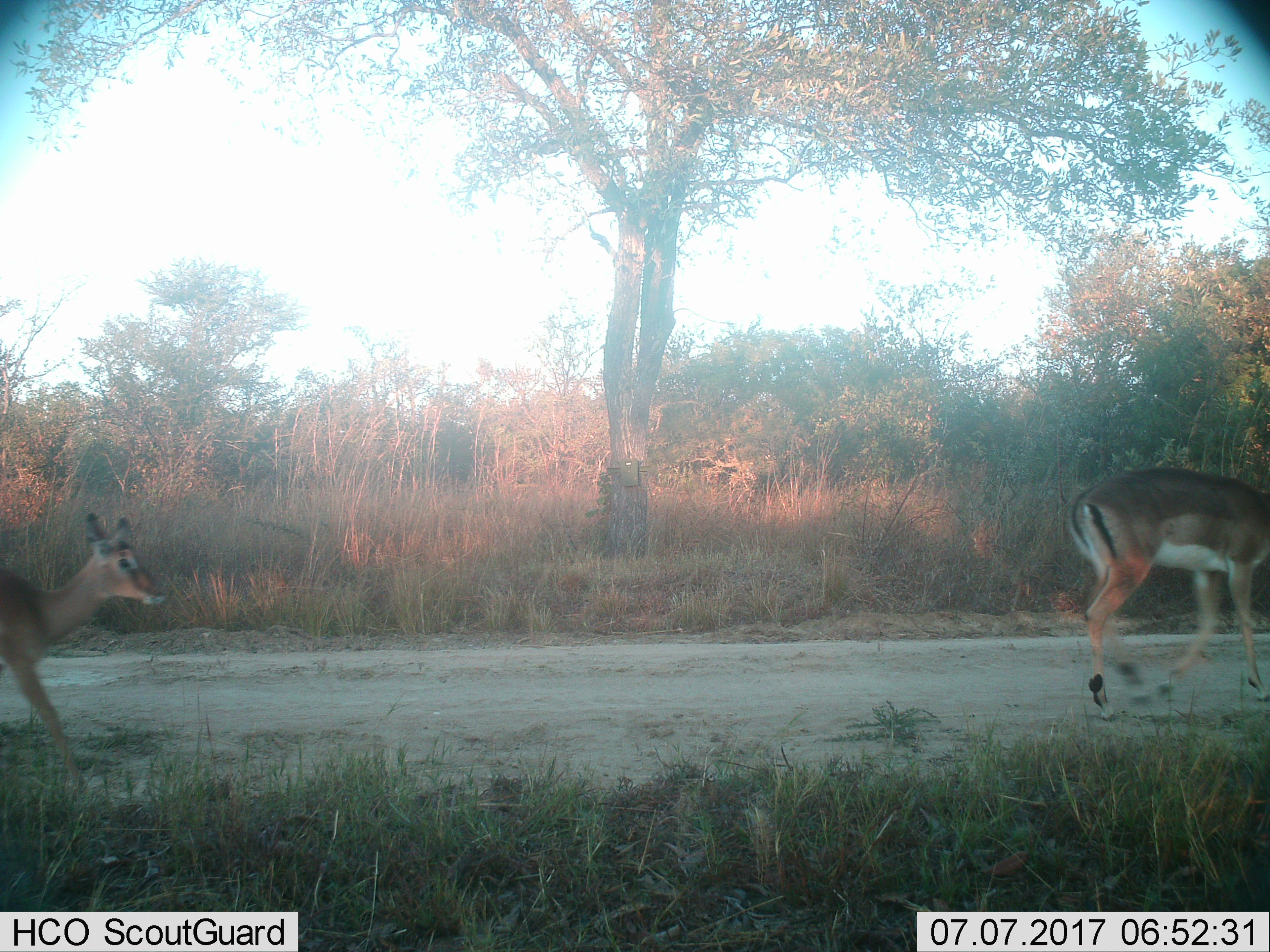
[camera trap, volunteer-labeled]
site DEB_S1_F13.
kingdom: Animalia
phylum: Chordata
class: Mammalia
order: Artiodactyla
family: Bovidae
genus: Aepyceros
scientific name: Aepyceros melampus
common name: impala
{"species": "impala (Aepyceros melampus)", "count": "2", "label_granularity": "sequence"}